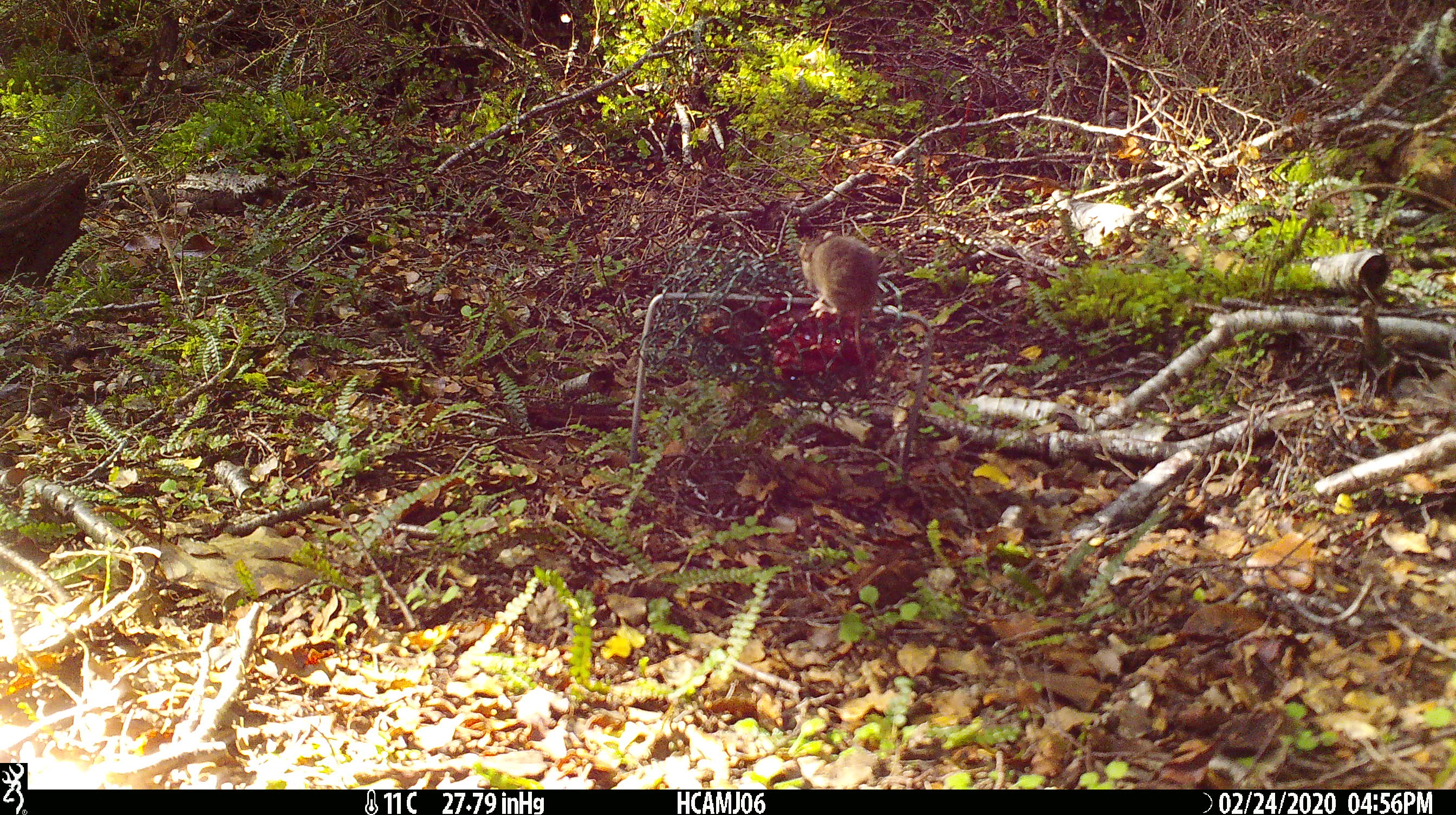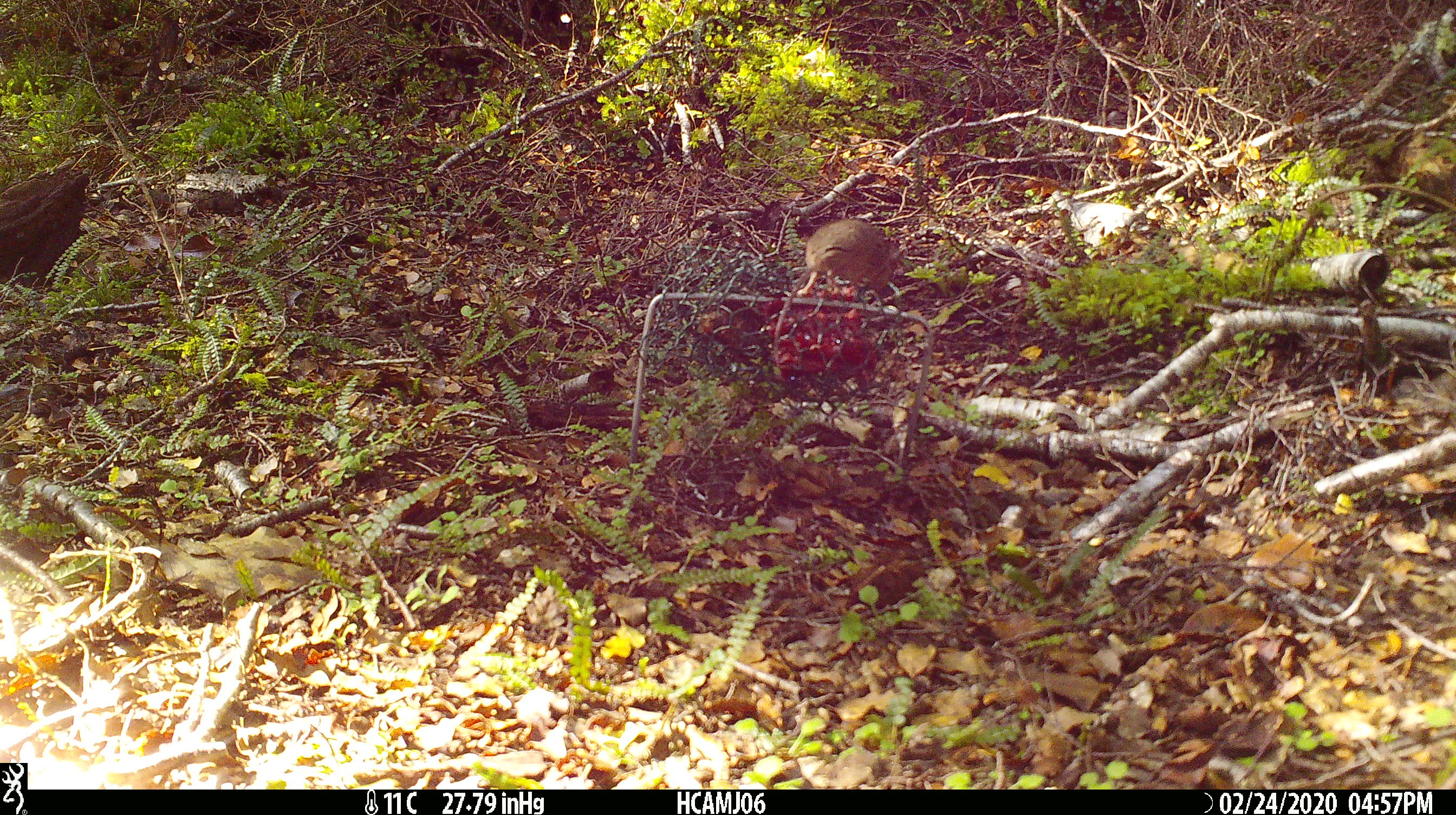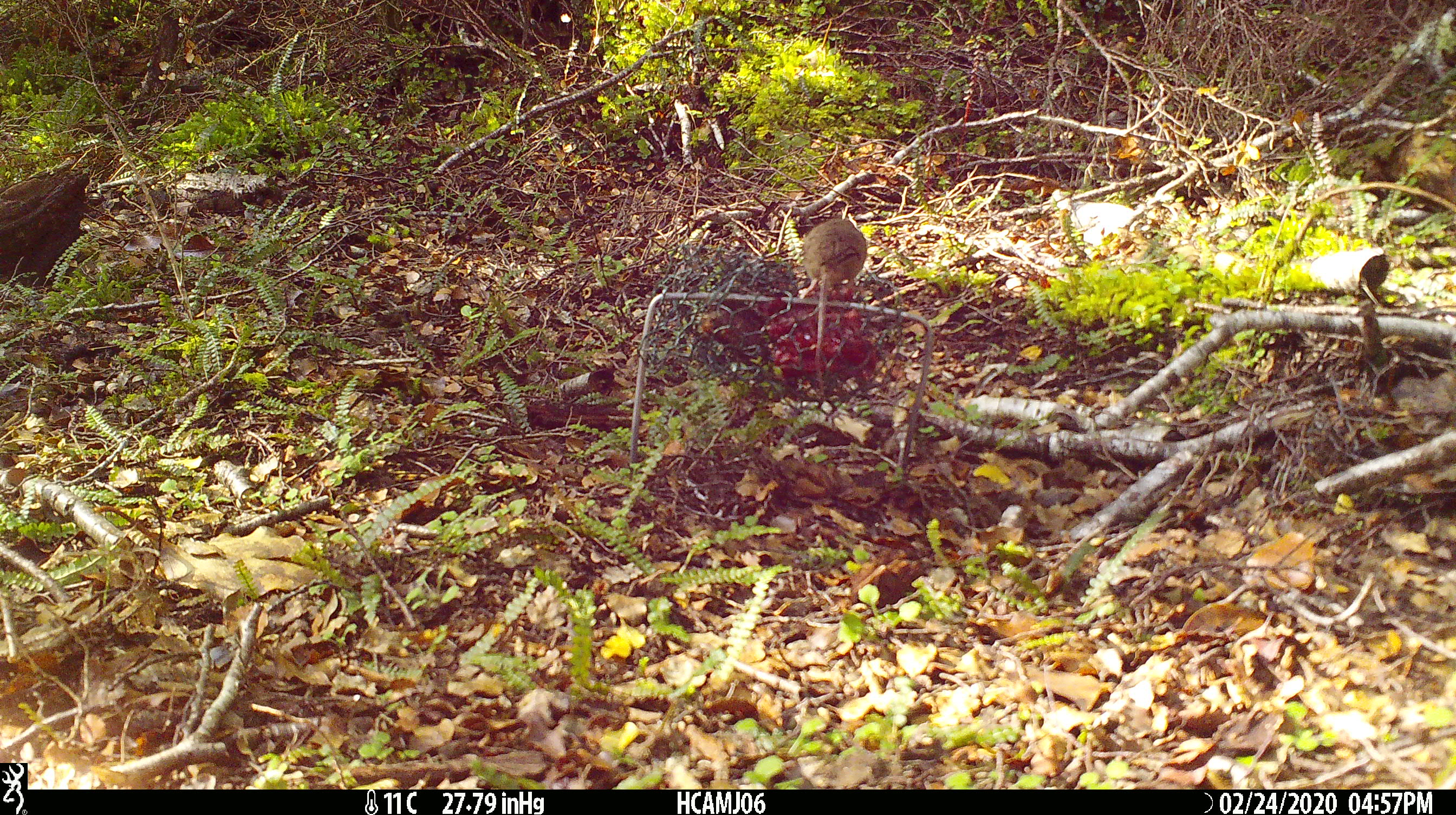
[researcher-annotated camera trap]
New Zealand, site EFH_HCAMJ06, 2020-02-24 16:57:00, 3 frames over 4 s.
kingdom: Animalia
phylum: Chordata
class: Mammalia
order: Rodentia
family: Muridae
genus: Mus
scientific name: Mus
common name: mouse